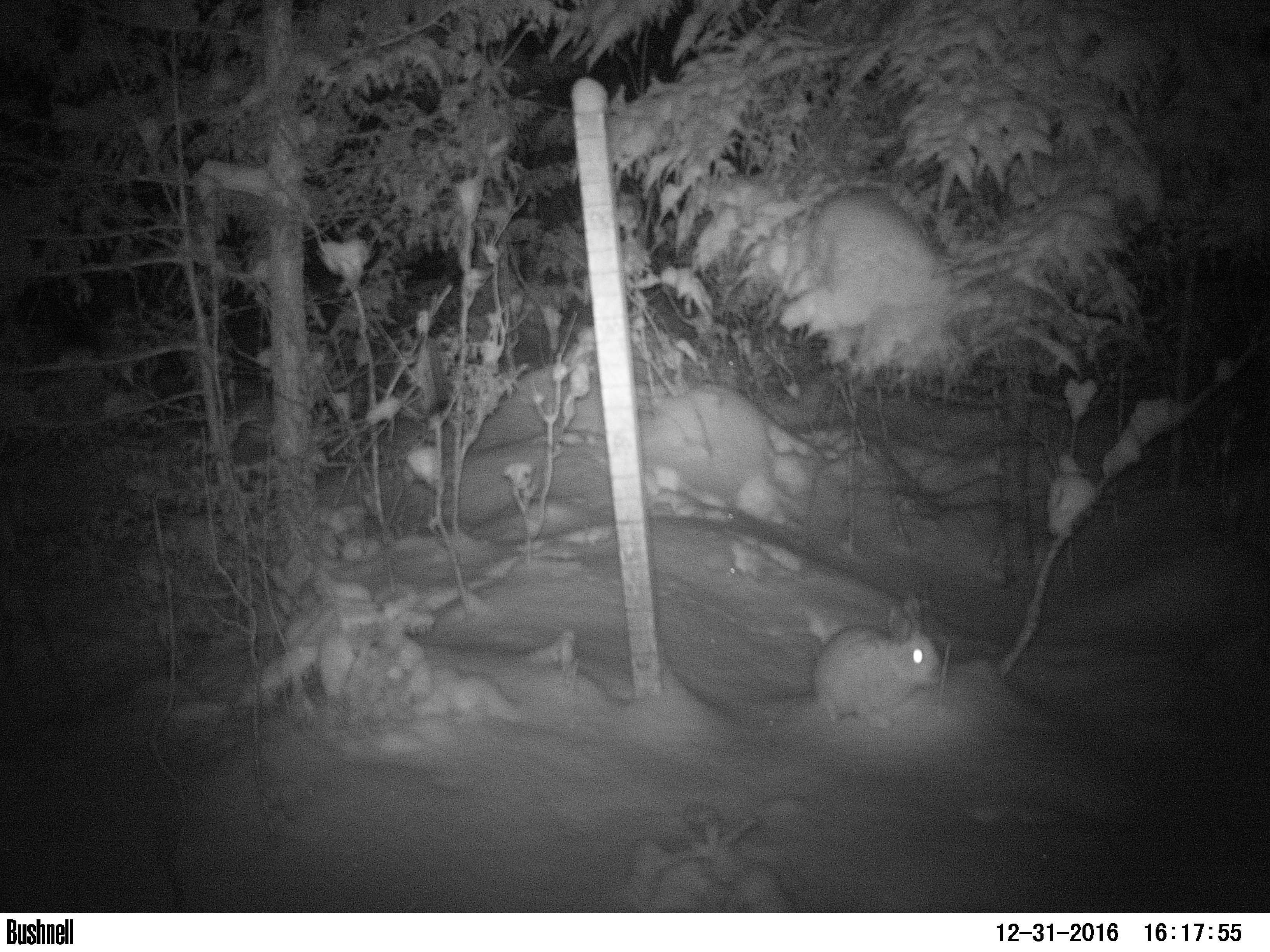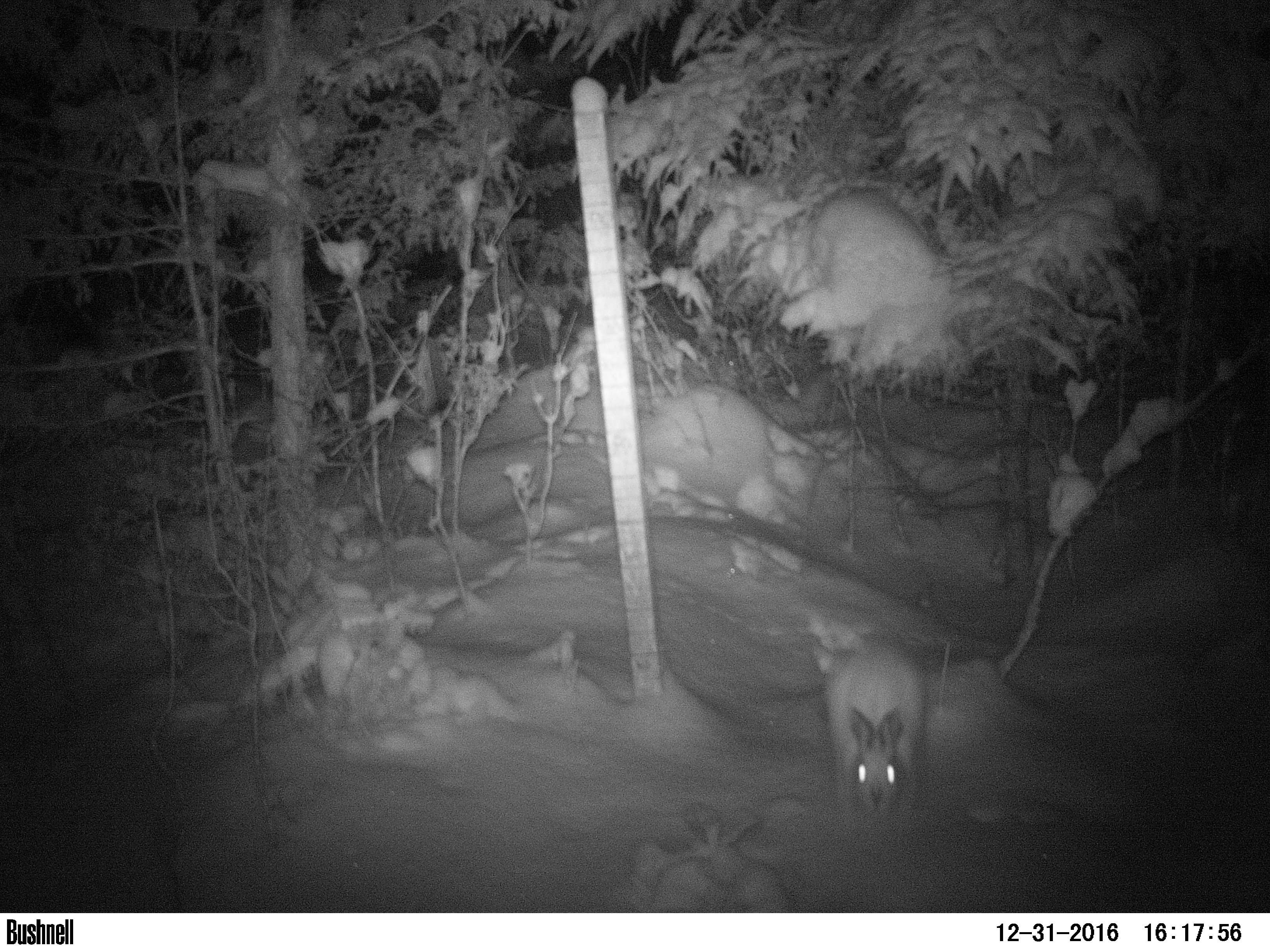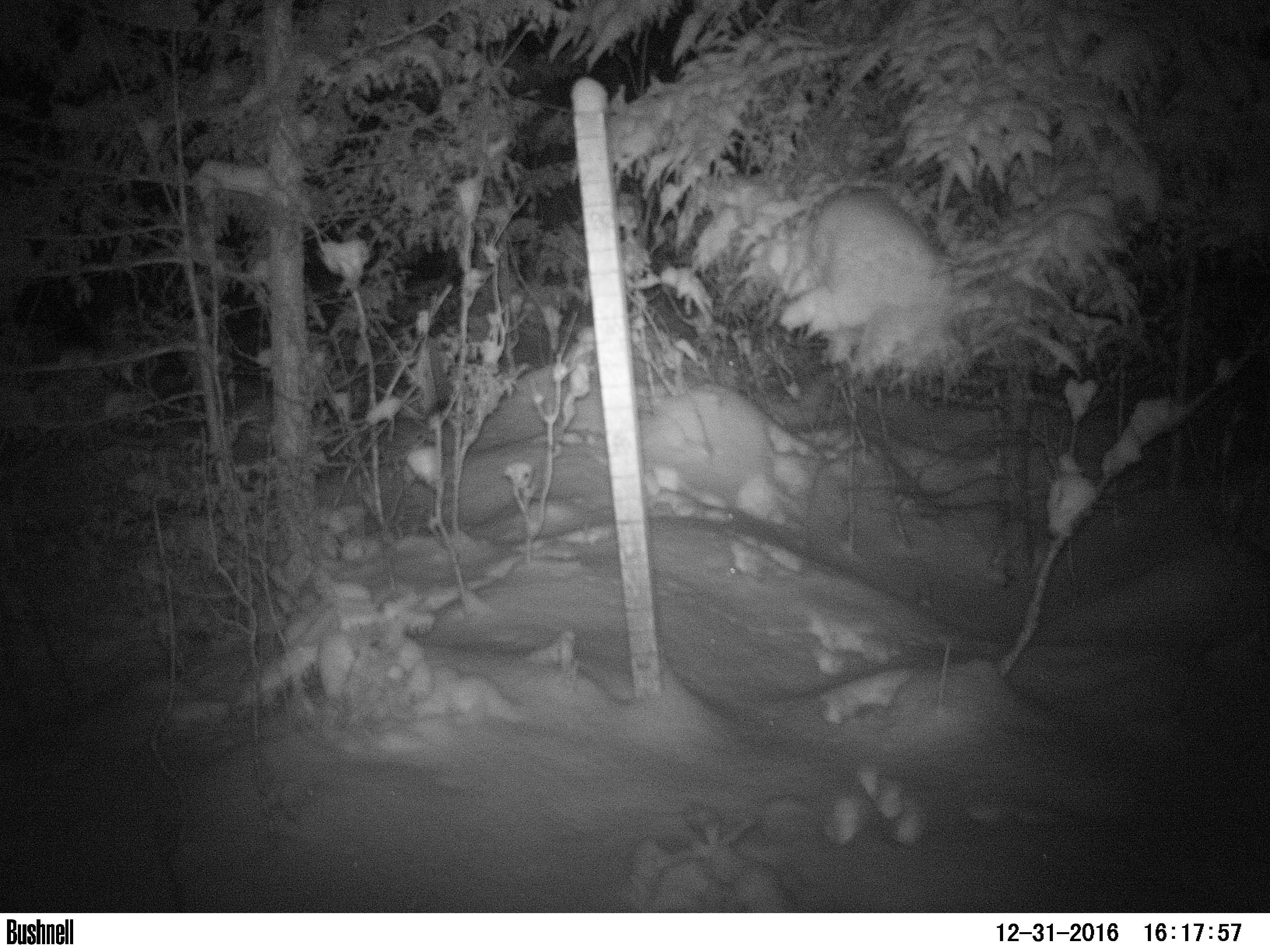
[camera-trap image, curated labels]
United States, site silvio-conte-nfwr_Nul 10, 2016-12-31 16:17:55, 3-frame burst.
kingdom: Animalia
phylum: Chordata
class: Mammalia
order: Lagomorpha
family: Leporidae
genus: Lepus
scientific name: Lepus americanus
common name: snowshoe hare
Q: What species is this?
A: Snowshoe hare (Lepus americanus).